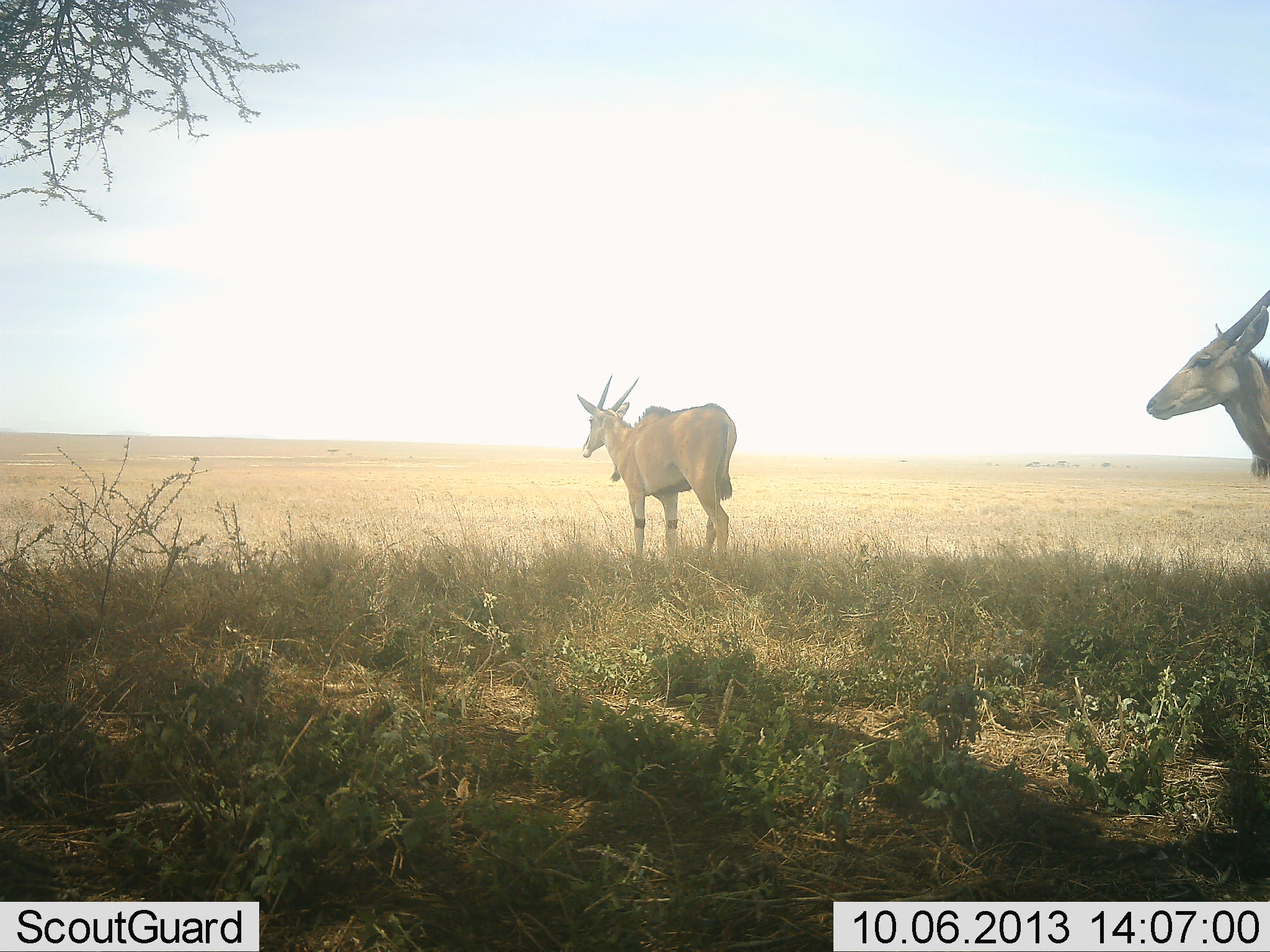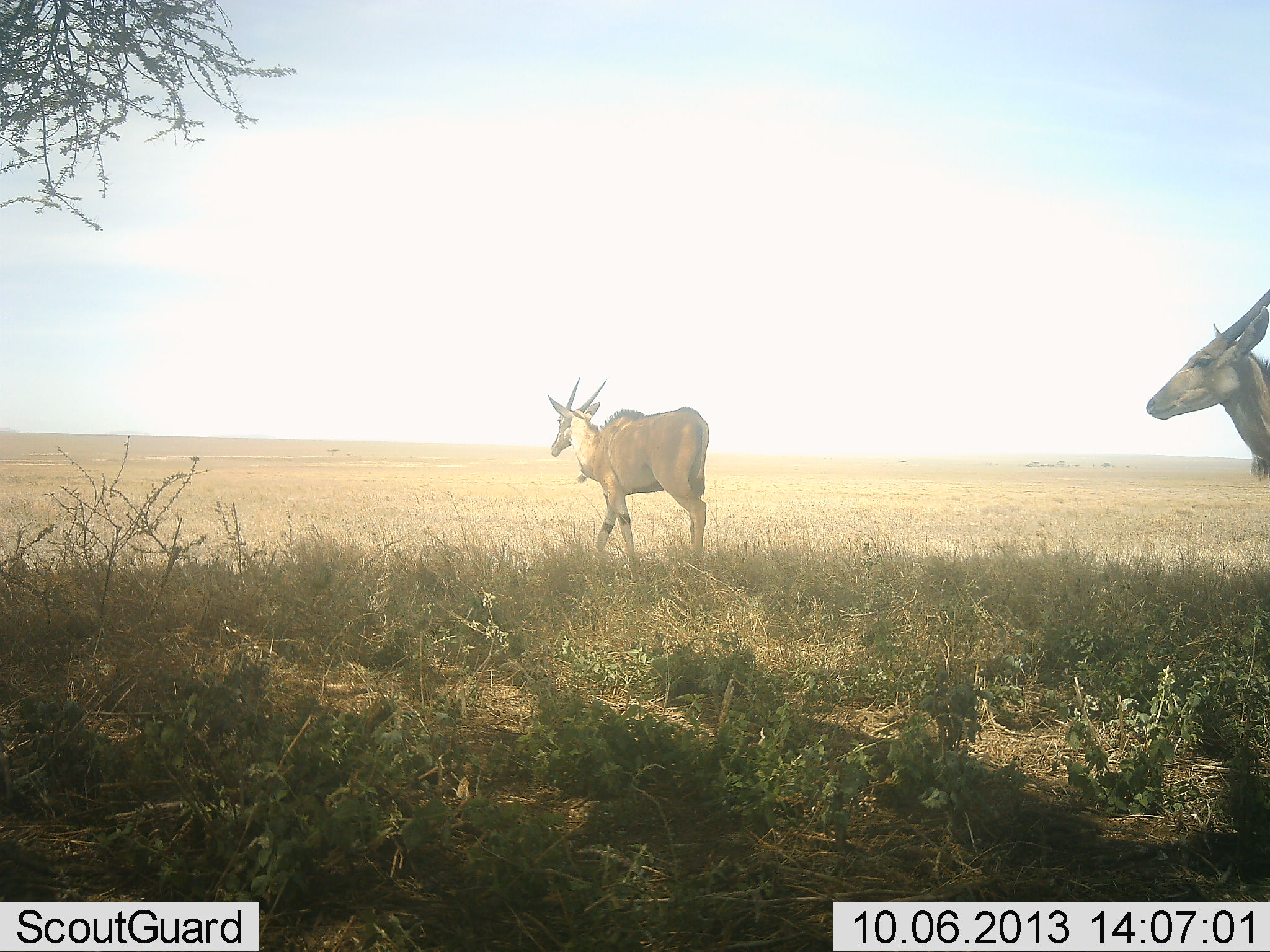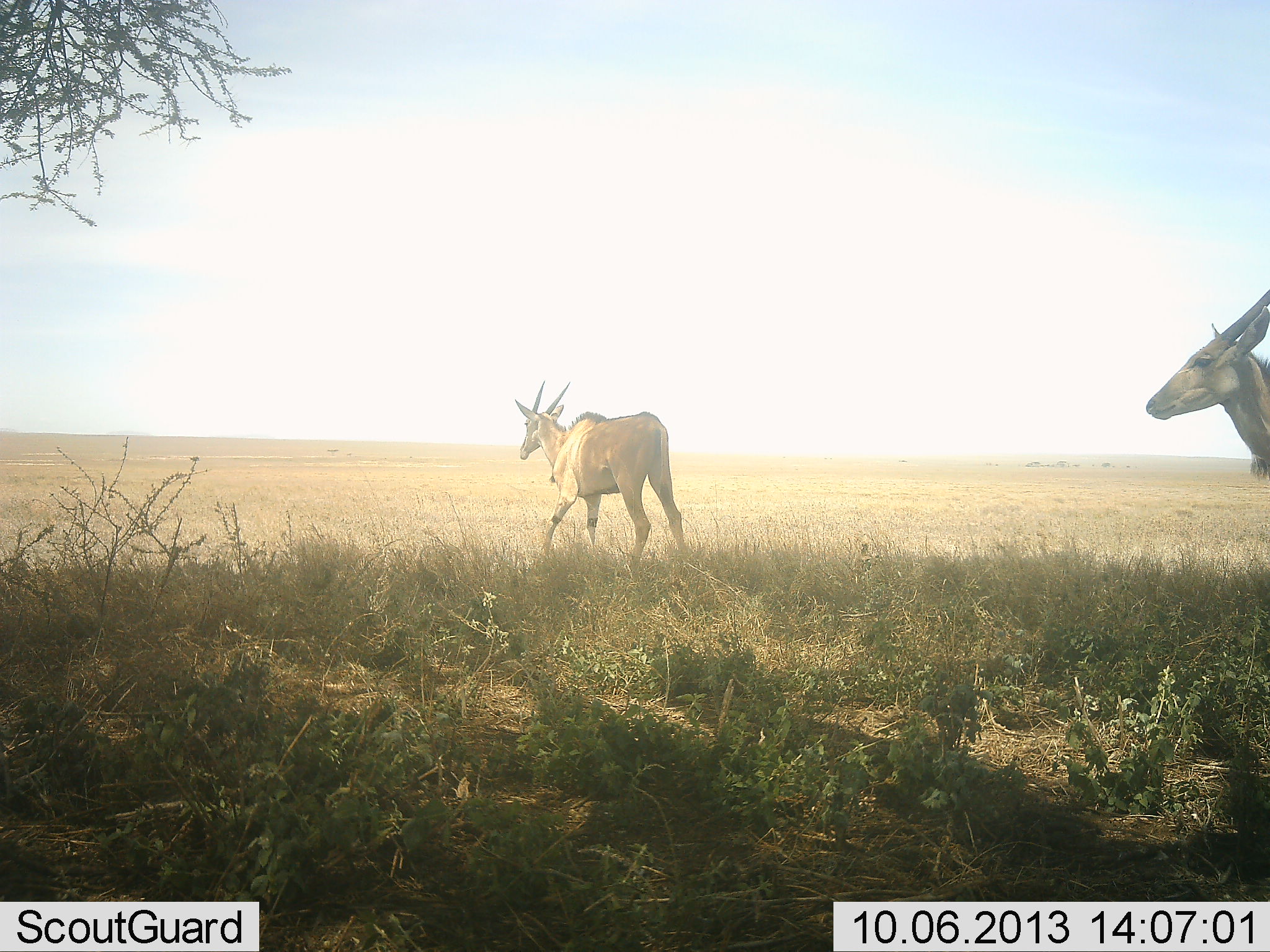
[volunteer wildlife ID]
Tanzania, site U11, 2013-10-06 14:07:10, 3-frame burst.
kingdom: Animalia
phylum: Chordata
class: Mammalia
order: Artiodactyla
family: Bovidae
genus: Tragelaphus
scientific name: Tragelaphus oryx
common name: eland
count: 2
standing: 76%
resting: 0%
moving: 94%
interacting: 0%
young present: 0%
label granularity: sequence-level